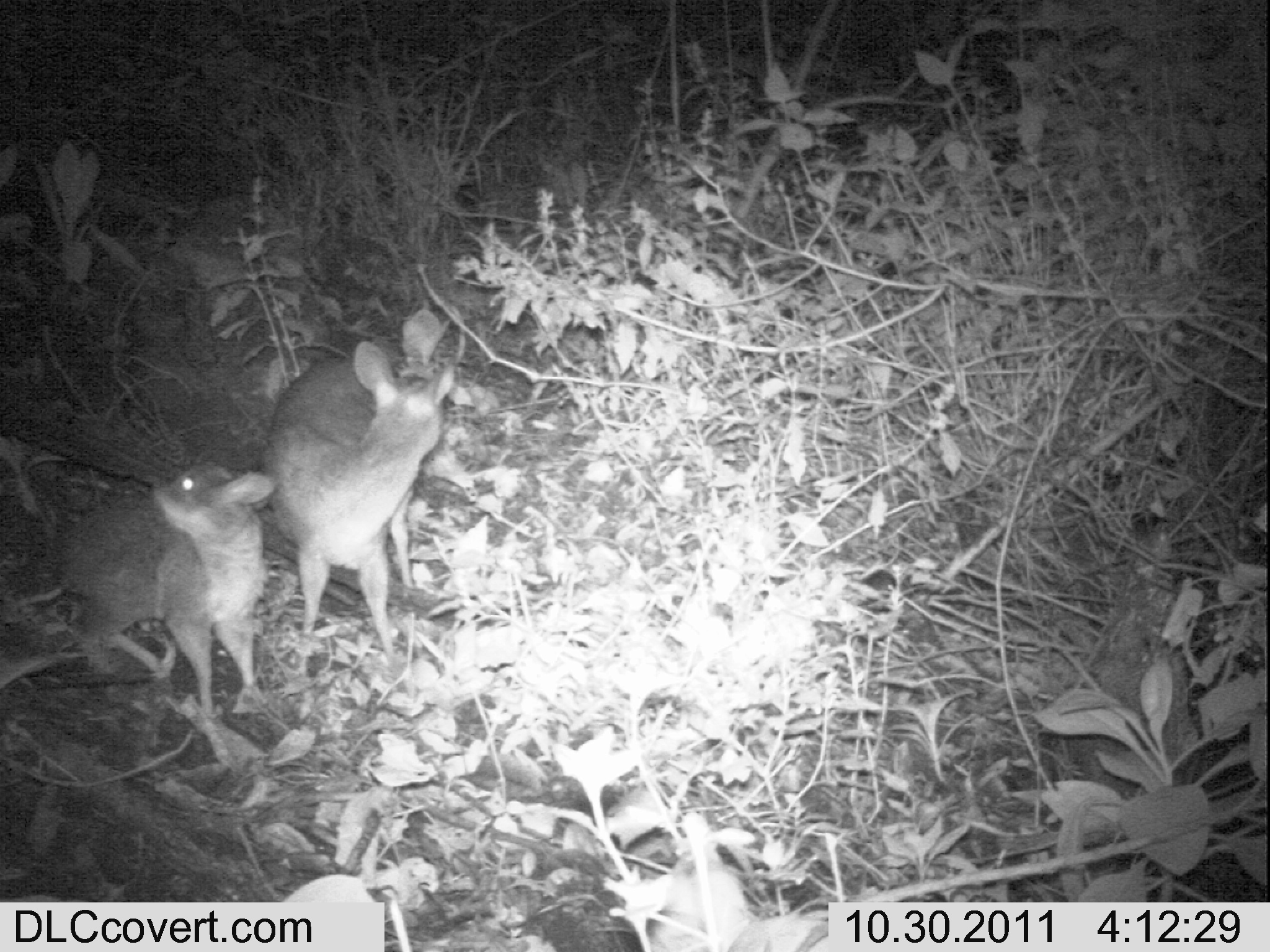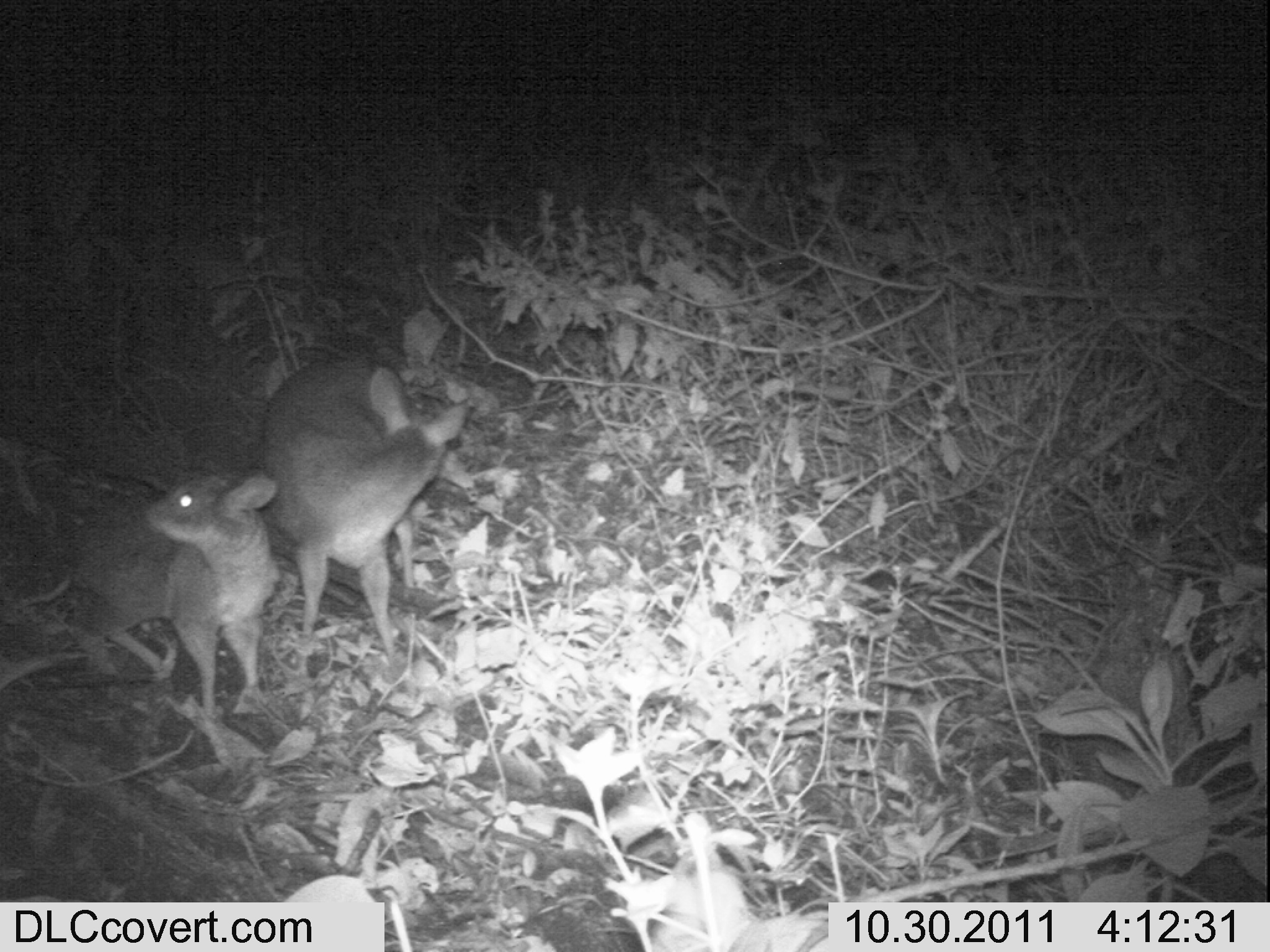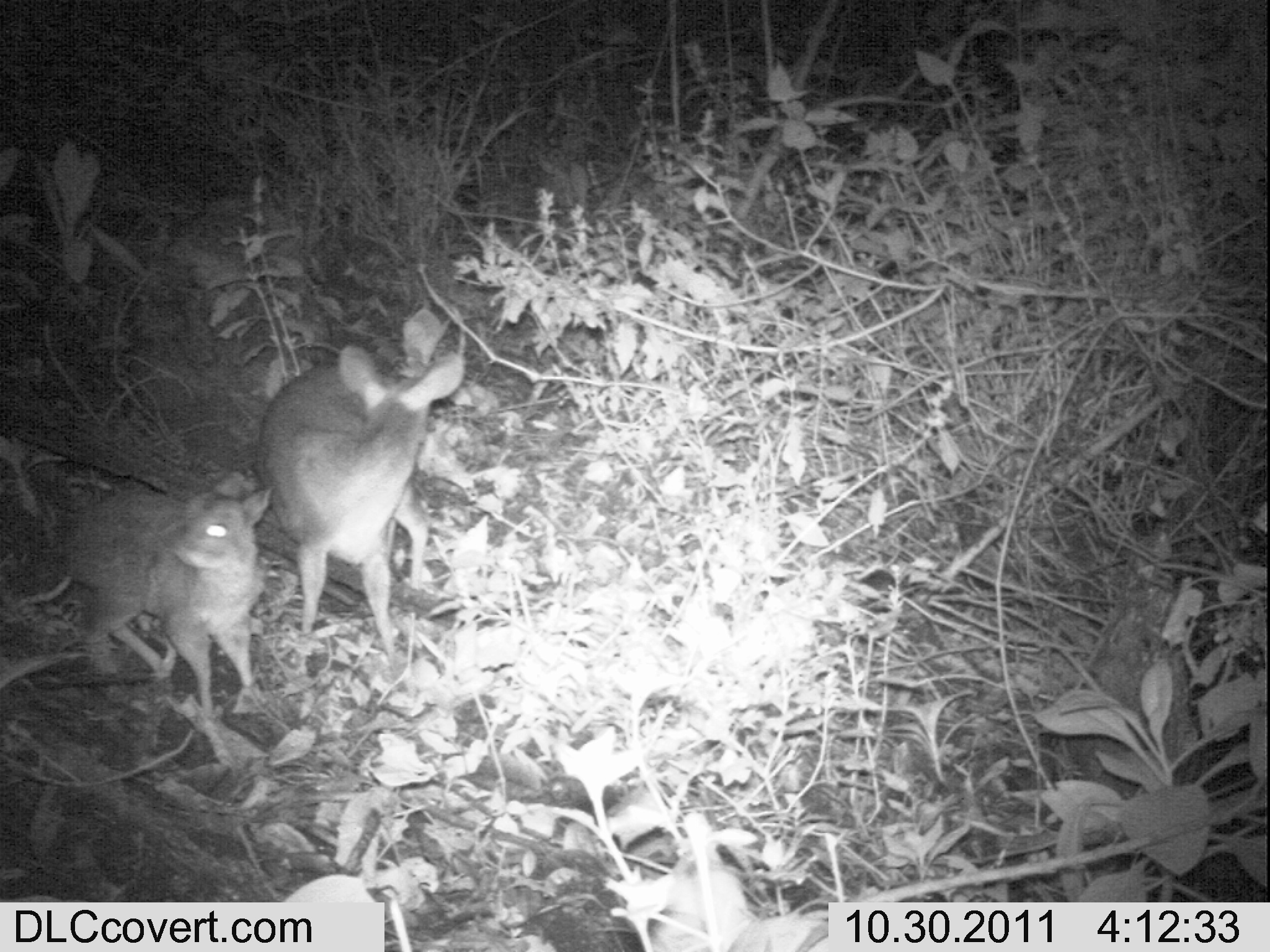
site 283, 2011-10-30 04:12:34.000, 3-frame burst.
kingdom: Animalia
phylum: Chordata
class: Mammalia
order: Artiodactyla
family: Bovidae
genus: Nesotragus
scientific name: Nesotragus moschatus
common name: suni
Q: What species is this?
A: Nesotragus moschatus (suni).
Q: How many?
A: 2.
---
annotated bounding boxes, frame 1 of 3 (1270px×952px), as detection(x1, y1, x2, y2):
nesotragus moschatus: detection(7, 461, 295, 719); detection(265, 337, 468, 659)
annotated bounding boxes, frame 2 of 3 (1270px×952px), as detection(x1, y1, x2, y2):
nesotragus moschatus: detection(13, 472, 280, 721); detection(261, 354, 469, 661)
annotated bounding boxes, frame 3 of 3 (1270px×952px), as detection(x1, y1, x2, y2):
nesotragus moschatus: detection(257, 343, 464, 667); detection(63, 472, 271, 722)